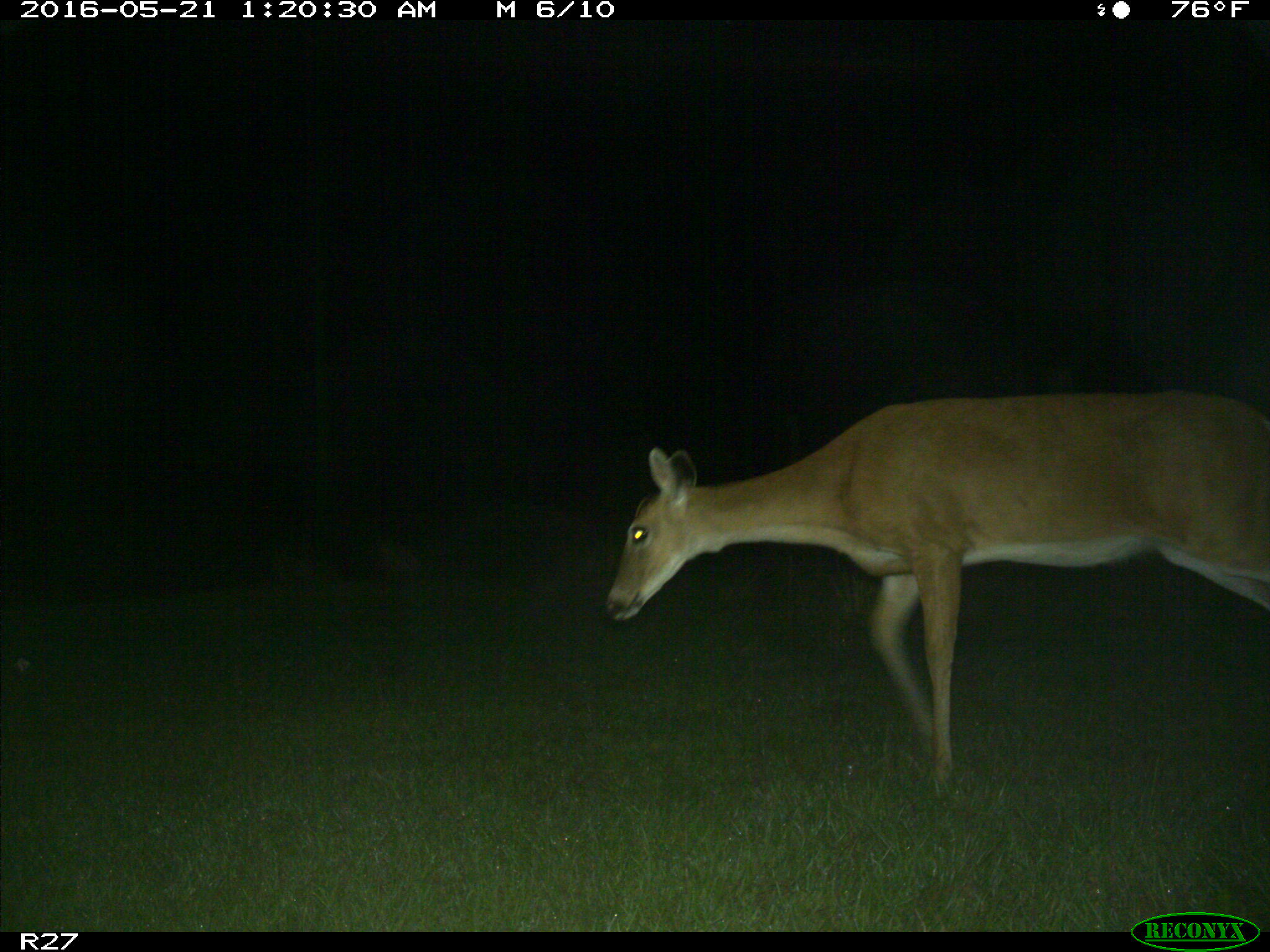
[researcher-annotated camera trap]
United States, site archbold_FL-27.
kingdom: Animalia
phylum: Chordata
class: Mammalia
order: Artiodactyla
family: Cervidae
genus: Odocoileus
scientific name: Odocoileus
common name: deer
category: unidentified deer